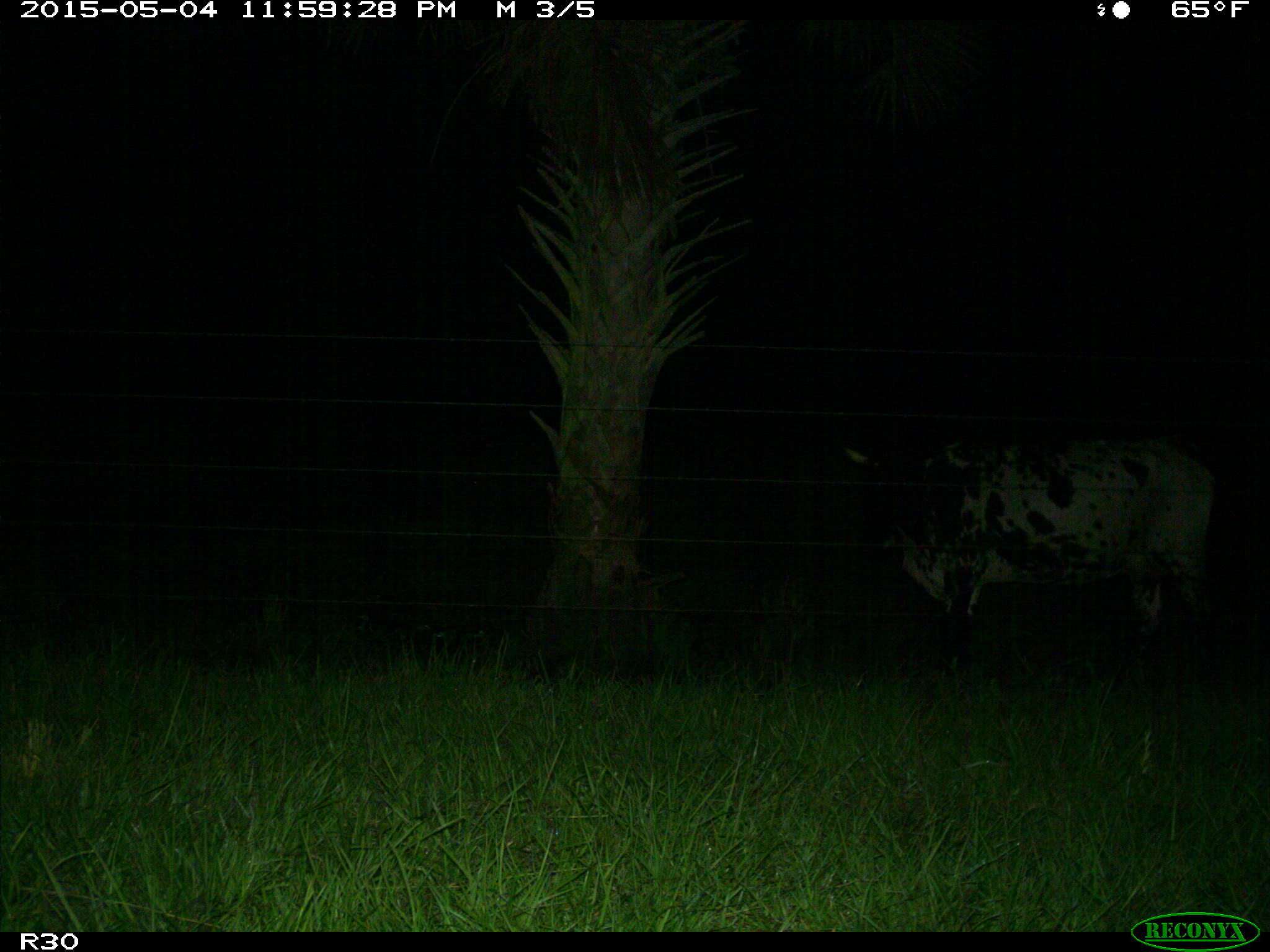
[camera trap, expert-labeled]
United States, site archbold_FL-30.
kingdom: Animalia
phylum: Chordata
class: Mammalia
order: Artiodactyla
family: Bovidae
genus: Bos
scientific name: Bos taurus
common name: domestic cow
Bos taurus (domestic cow).